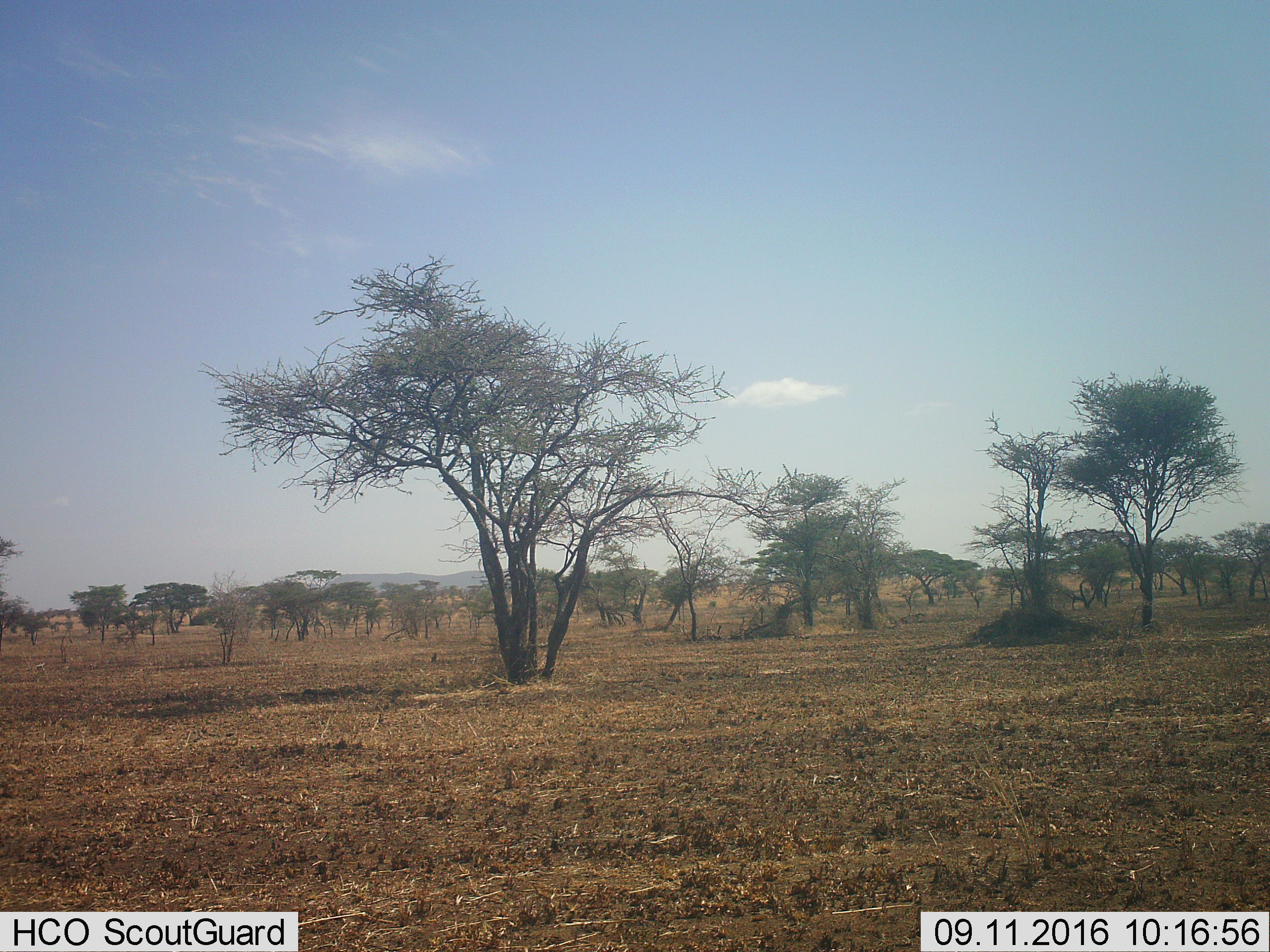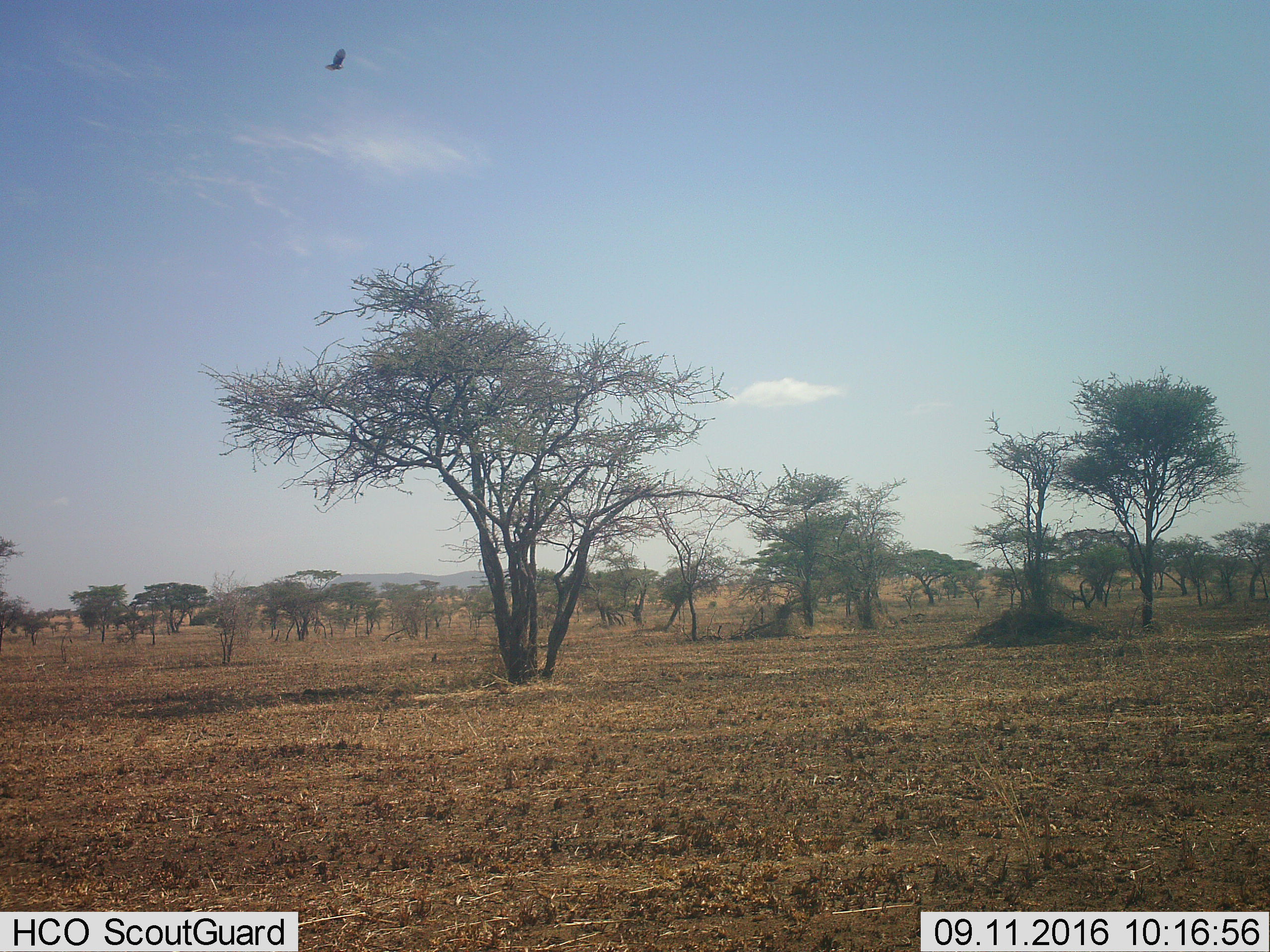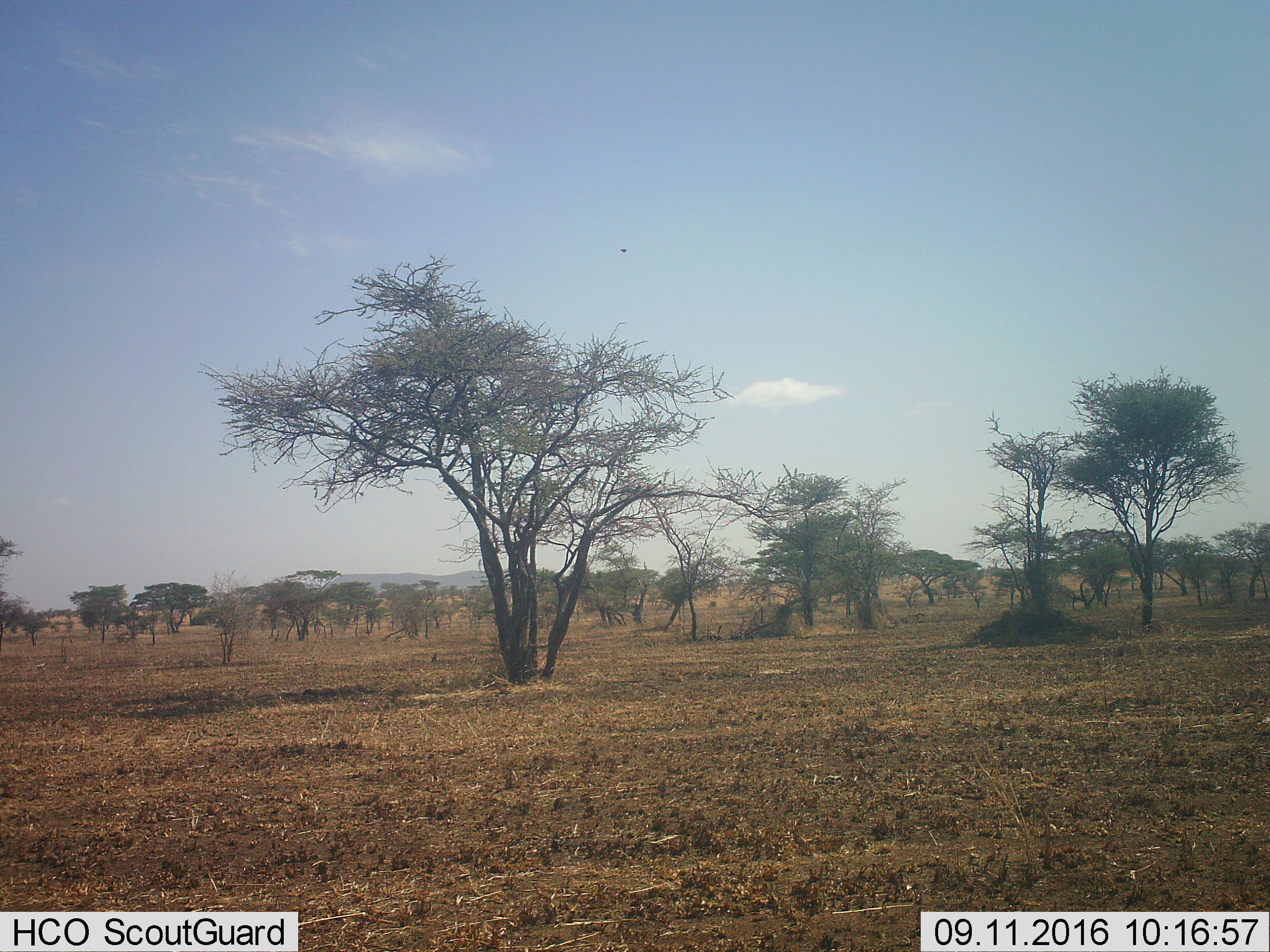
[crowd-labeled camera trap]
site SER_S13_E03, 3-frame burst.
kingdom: Animalia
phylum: Chordata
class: Aves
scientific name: Aves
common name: bird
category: birdother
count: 1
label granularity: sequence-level